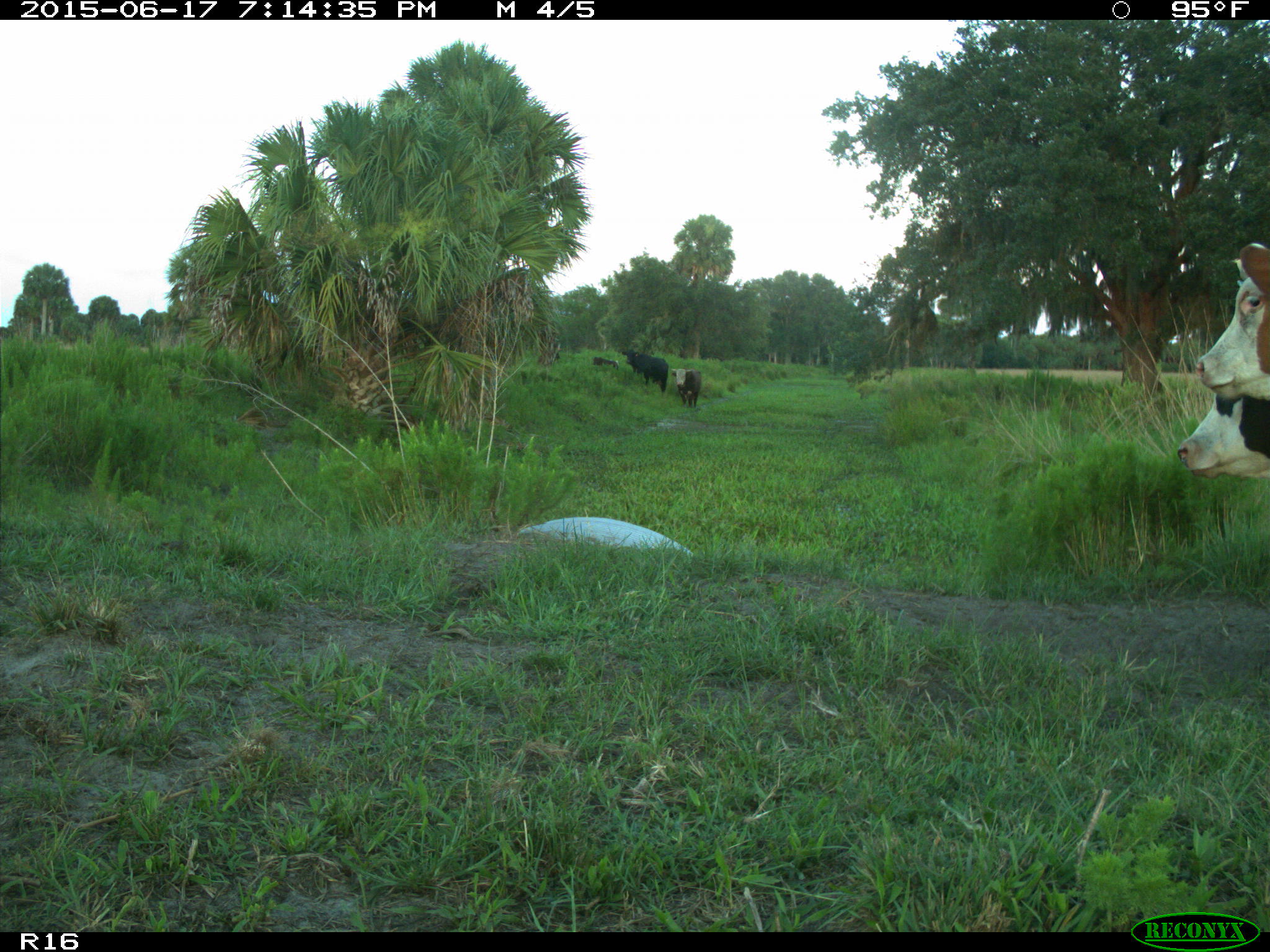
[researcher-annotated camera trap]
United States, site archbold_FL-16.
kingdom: Animalia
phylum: Chordata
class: Mammalia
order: Artiodactyla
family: Bovidae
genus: Bos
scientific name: Bos taurus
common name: domestic cow